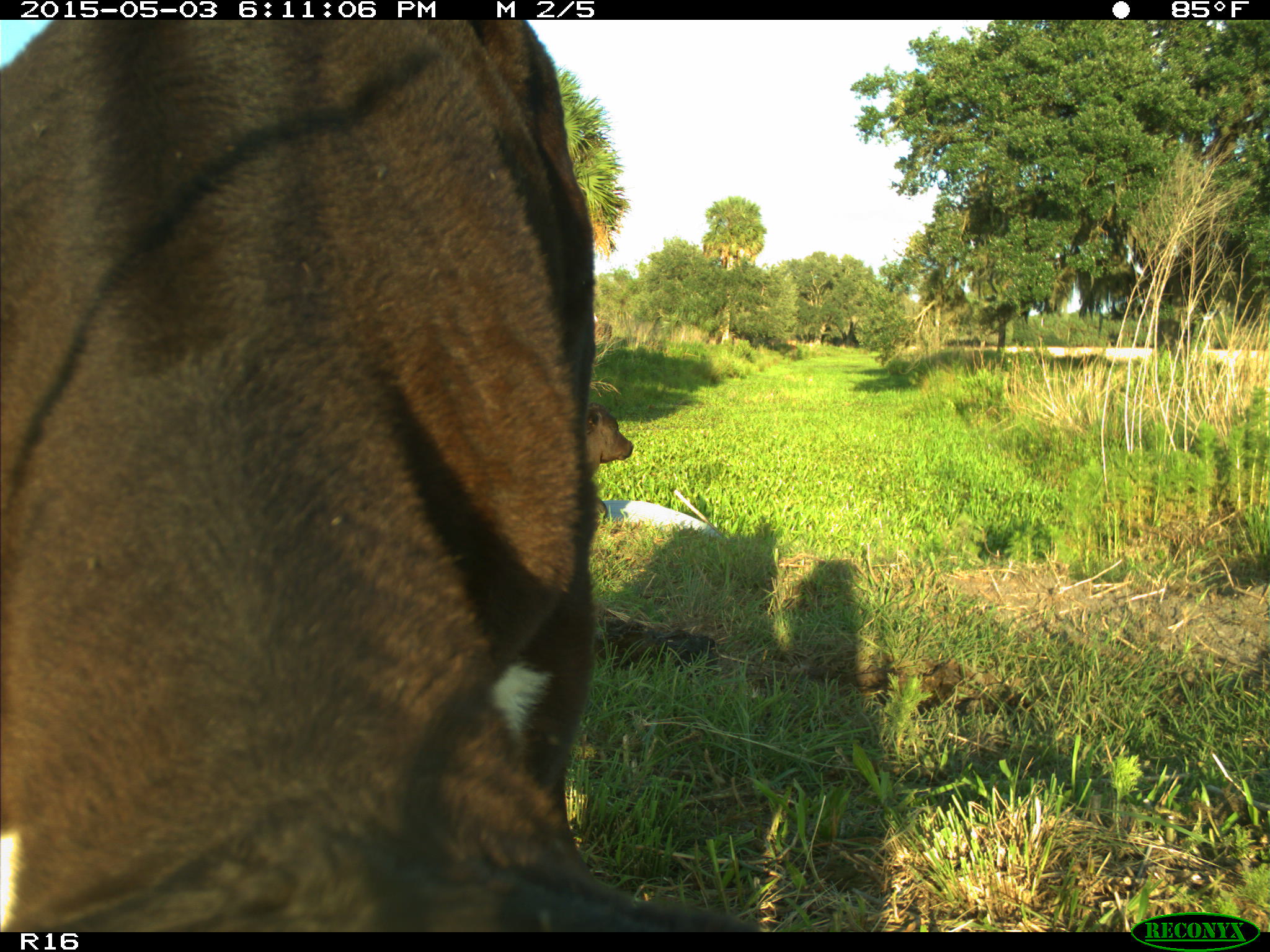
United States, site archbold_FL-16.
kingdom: Animalia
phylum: Chordata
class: Mammalia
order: Artiodactyla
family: Bovidae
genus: Bos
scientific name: Bos taurus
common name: domestic cow